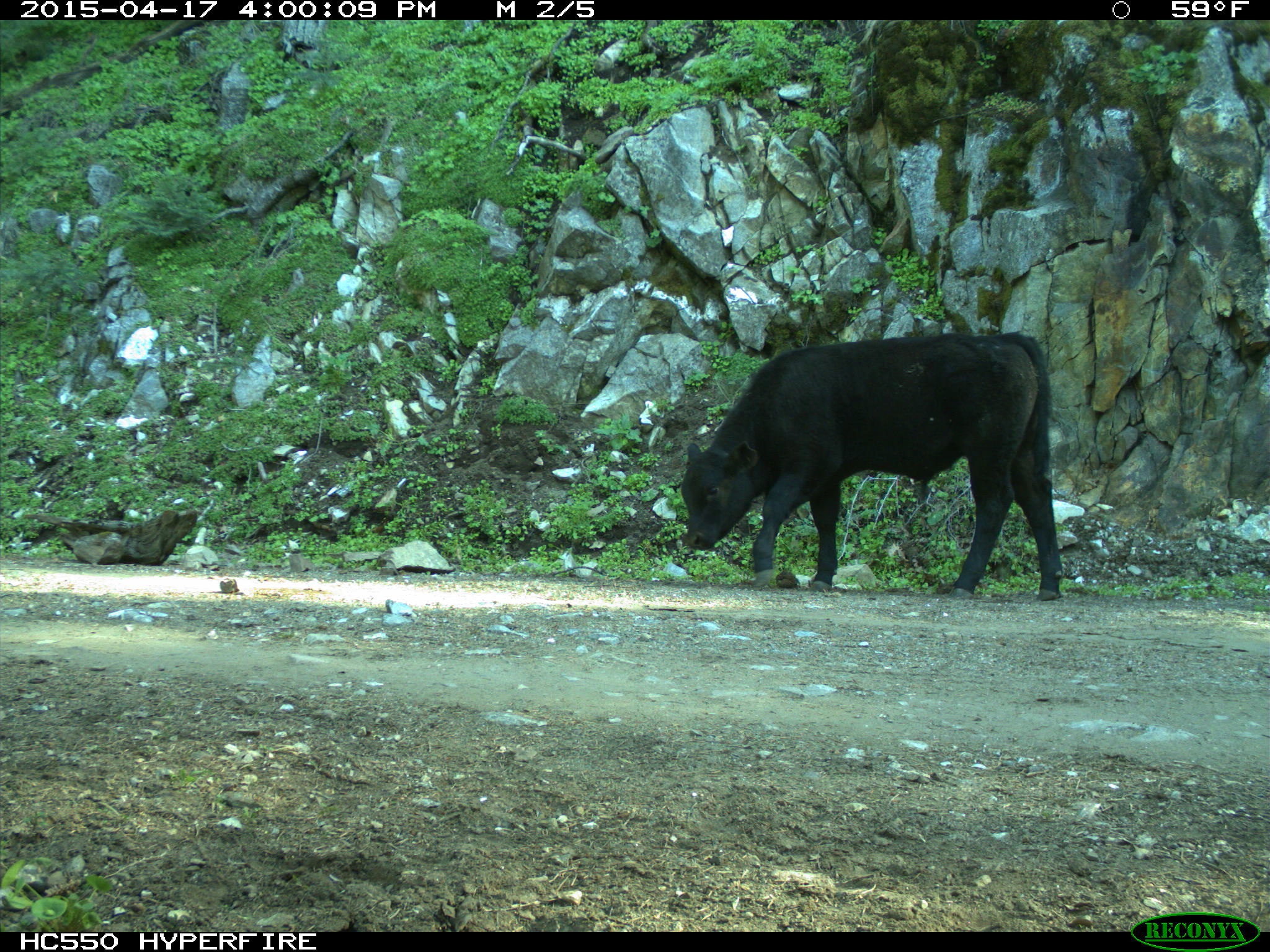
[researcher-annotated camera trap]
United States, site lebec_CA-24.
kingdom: Animalia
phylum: Chordata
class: Mammalia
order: Artiodactyla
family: Bovidae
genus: Bos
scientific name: Bos taurus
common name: domestic cow